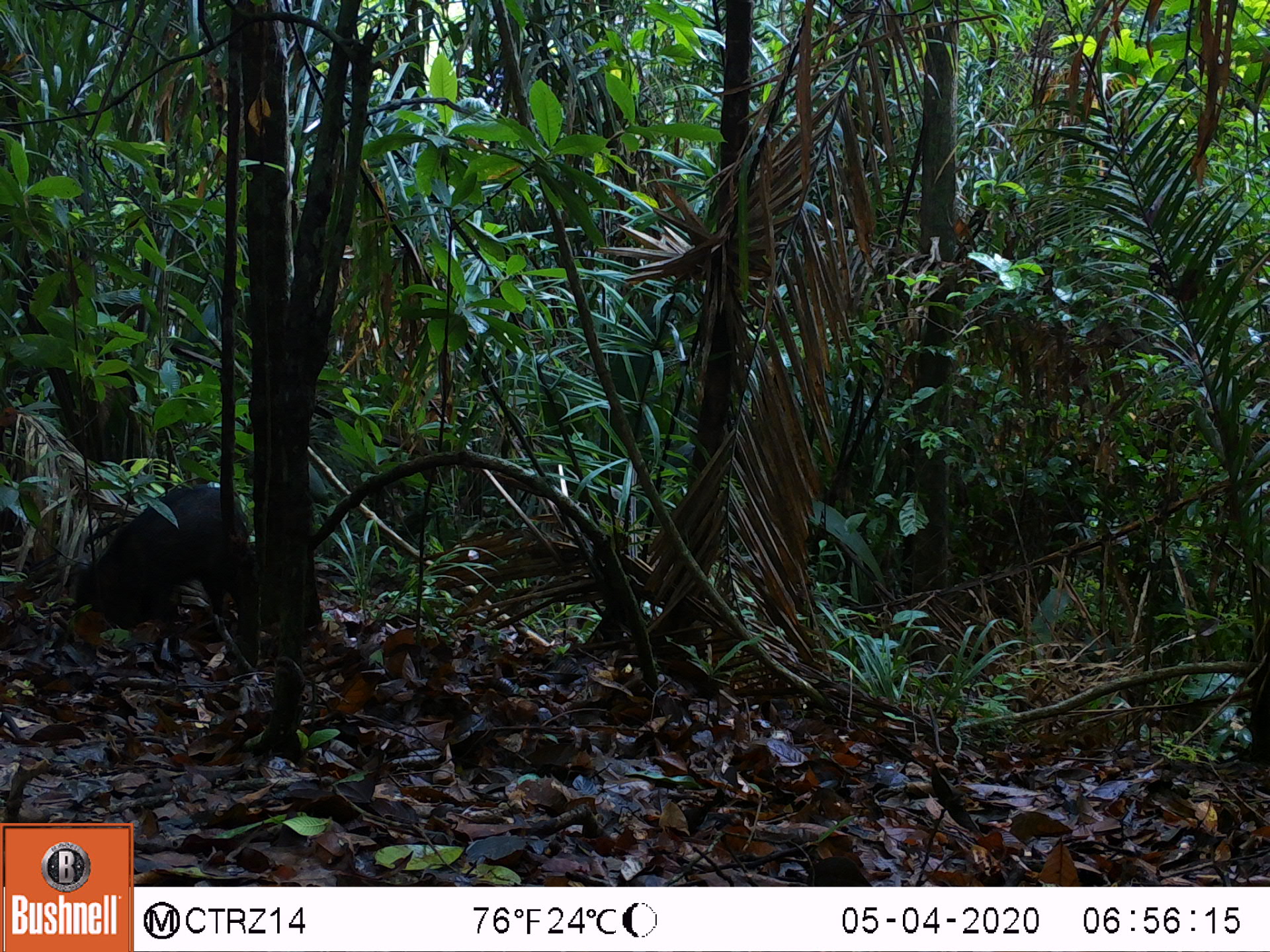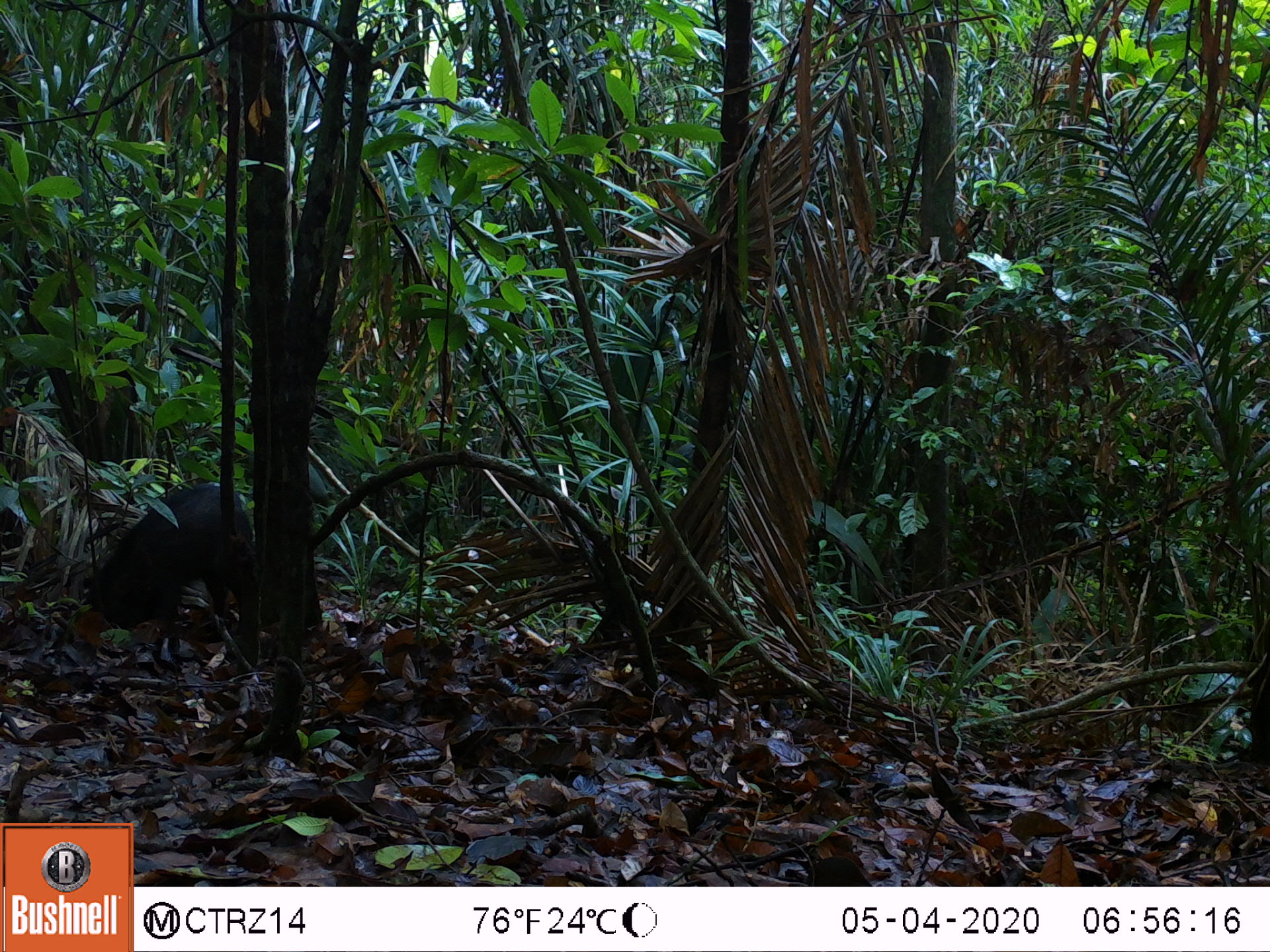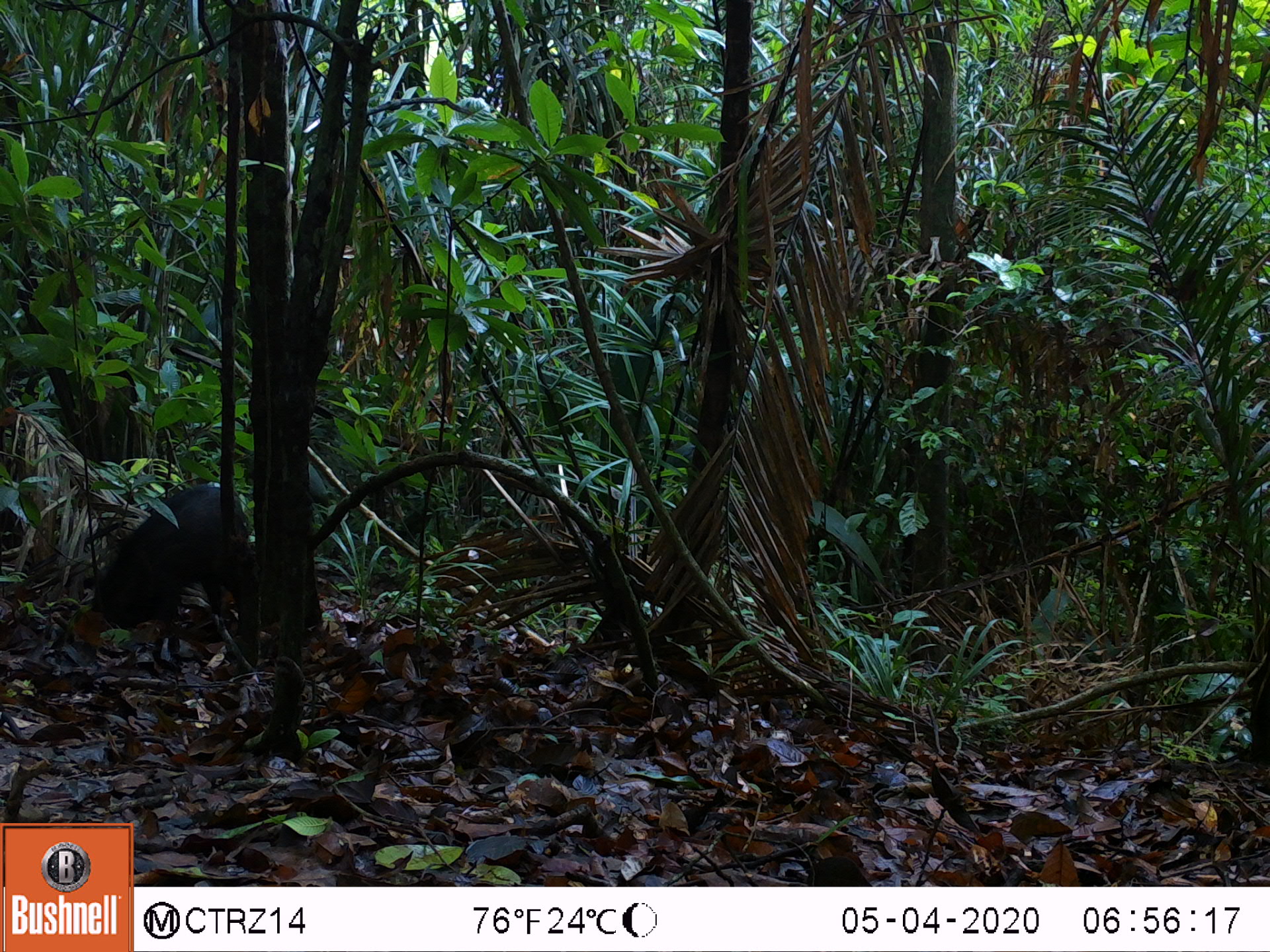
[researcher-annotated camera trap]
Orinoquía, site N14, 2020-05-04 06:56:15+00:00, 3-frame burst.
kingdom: Animalia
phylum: Chordata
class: Mammalia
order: Artiodactyla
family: Tayassuidae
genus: Pecari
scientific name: Pecari tajacu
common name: collared peccary